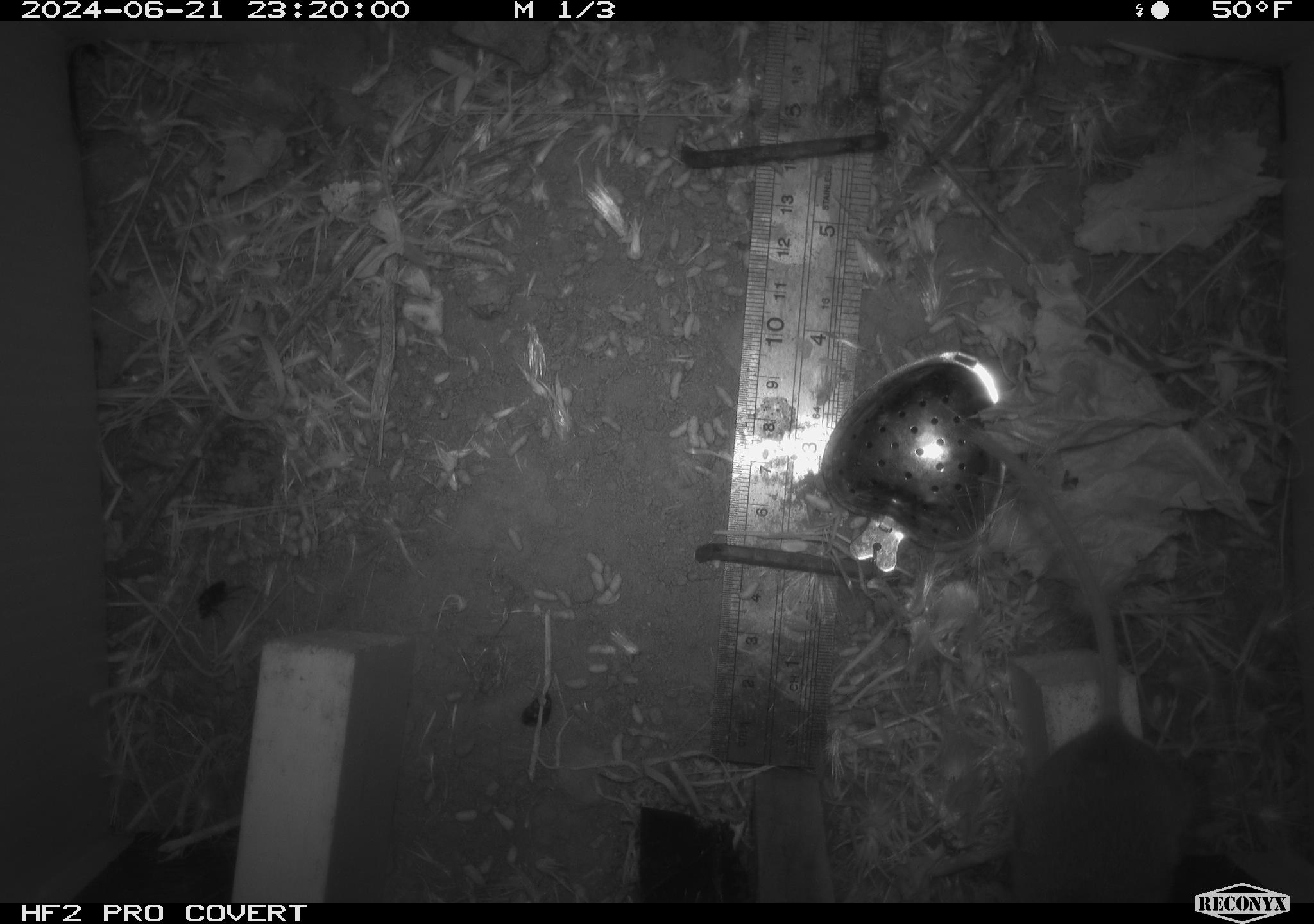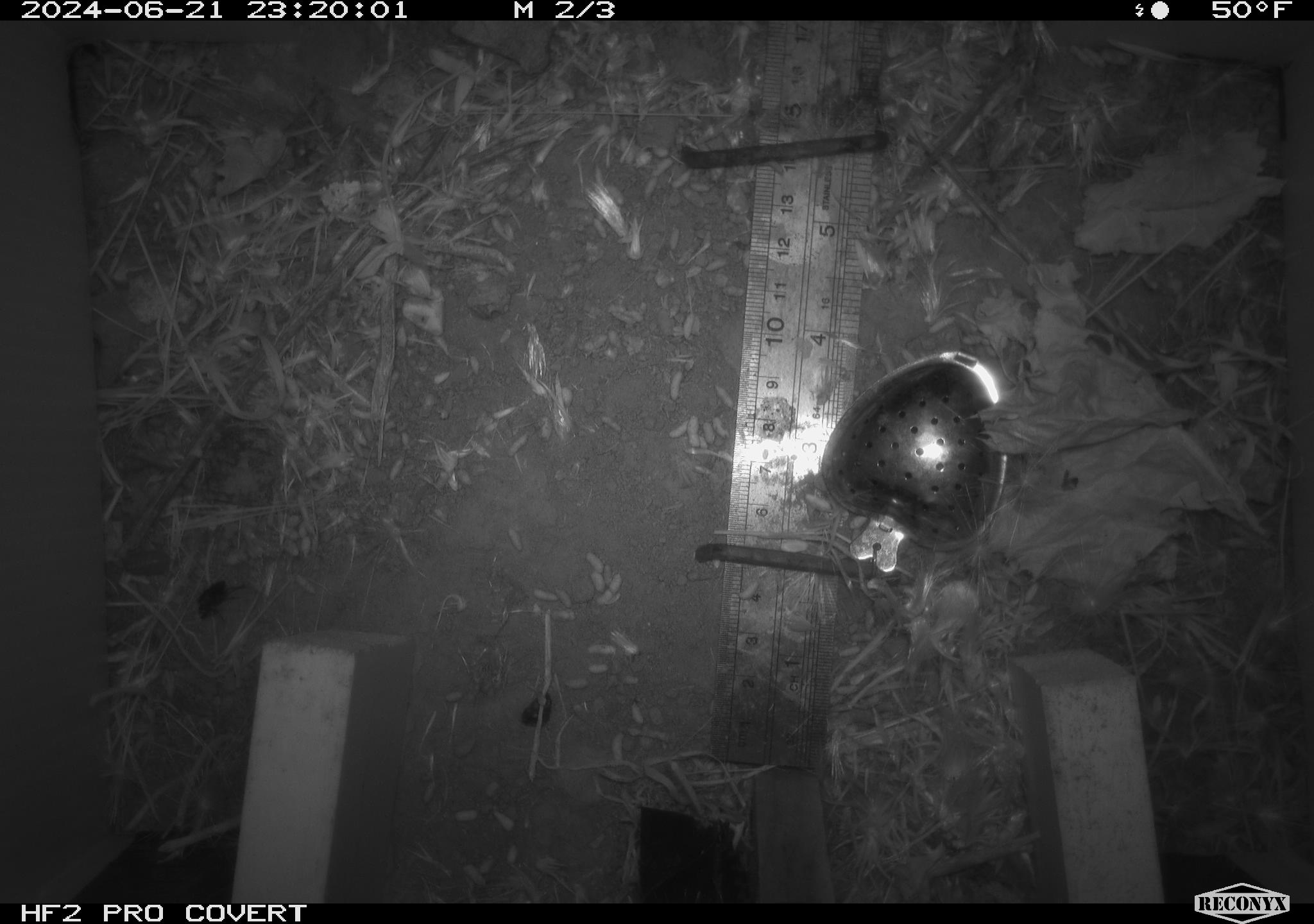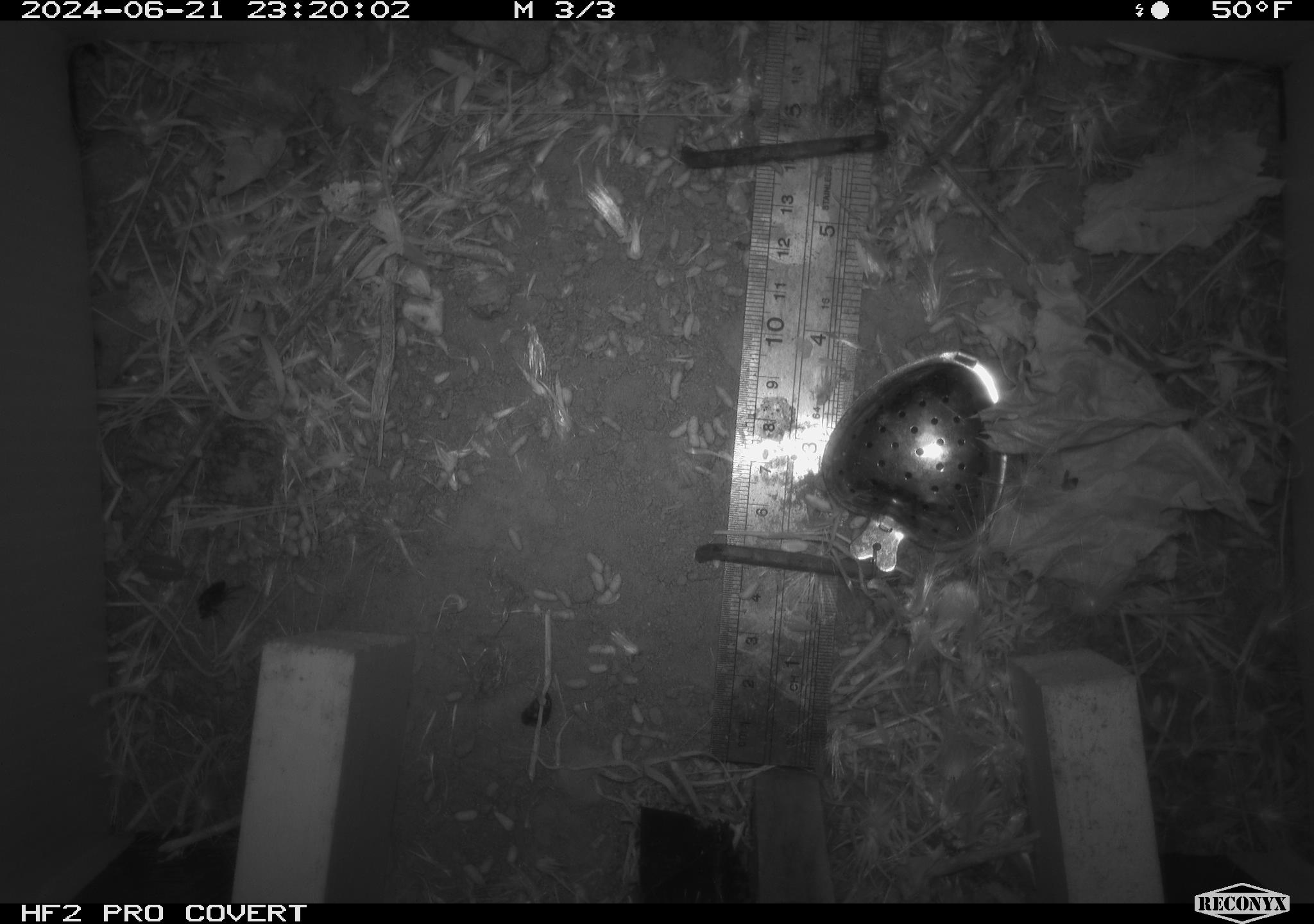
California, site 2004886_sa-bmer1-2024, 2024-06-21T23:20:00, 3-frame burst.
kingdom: Animalia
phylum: Chordata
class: Mammalia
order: Rodentia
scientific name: Rodentia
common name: mouse species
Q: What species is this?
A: Mouse species (Rodentia).